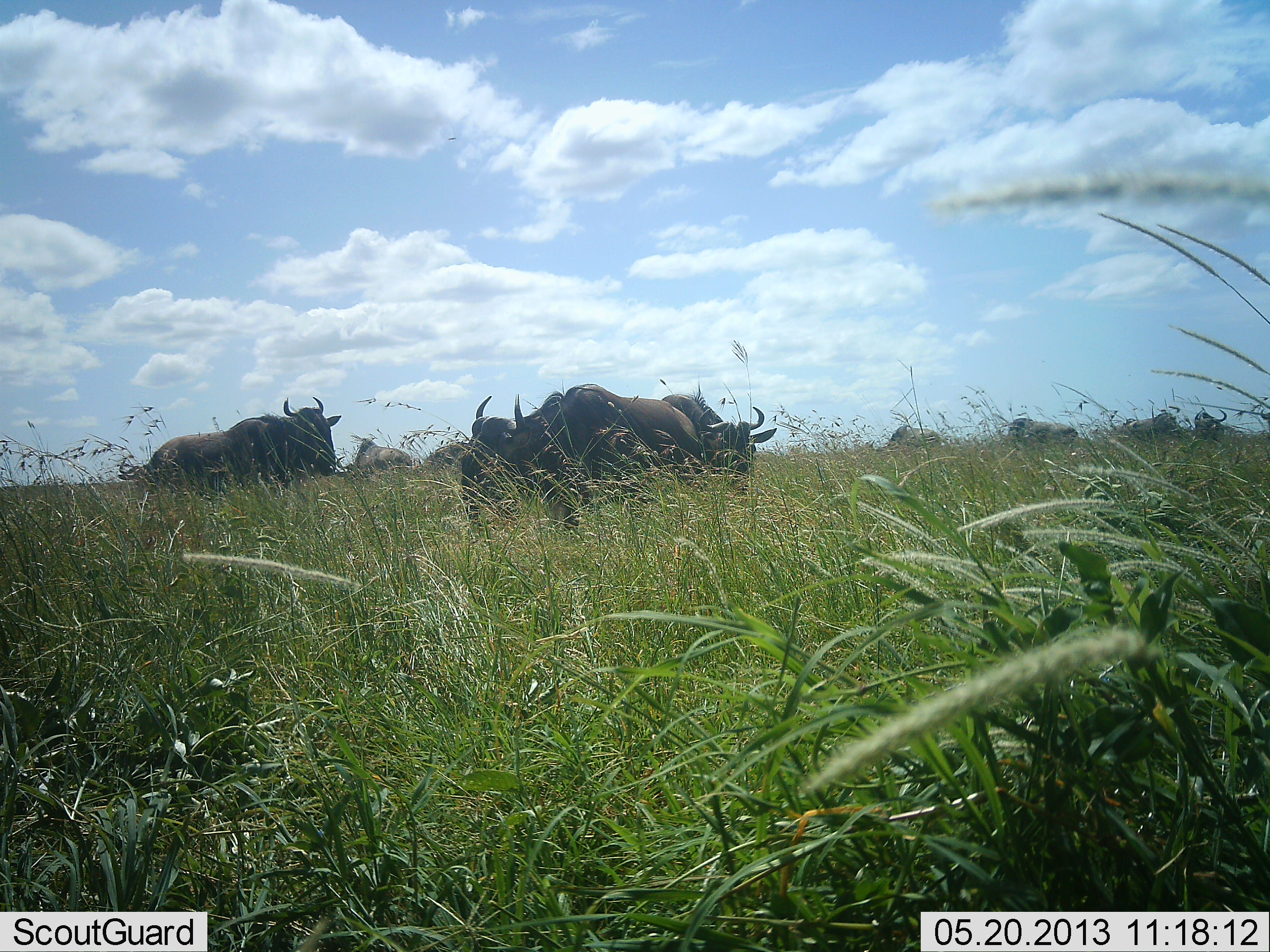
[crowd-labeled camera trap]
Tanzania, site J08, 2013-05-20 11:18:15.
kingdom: Animalia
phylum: Chordata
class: Mammalia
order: Artiodactyla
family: Bovidae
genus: Connochaetes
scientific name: Connochaetes taurinus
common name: blue wildebeest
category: wildebeest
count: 9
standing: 50%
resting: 0%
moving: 20%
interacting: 0%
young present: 0%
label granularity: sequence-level